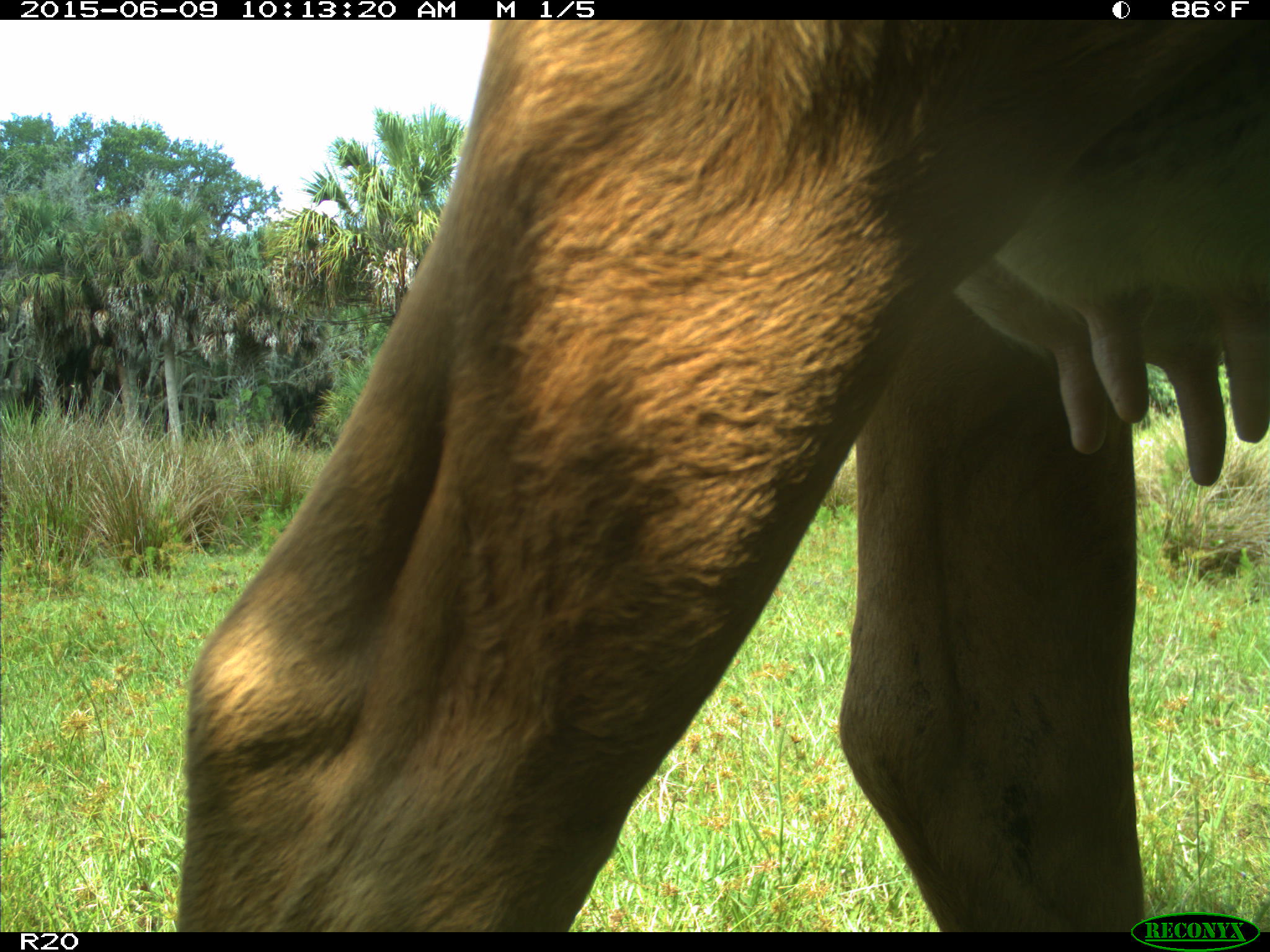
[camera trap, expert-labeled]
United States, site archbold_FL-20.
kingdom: Animalia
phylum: Chordata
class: Mammalia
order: Artiodactyla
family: Bovidae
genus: Bos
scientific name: Bos taurus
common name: domestic cow